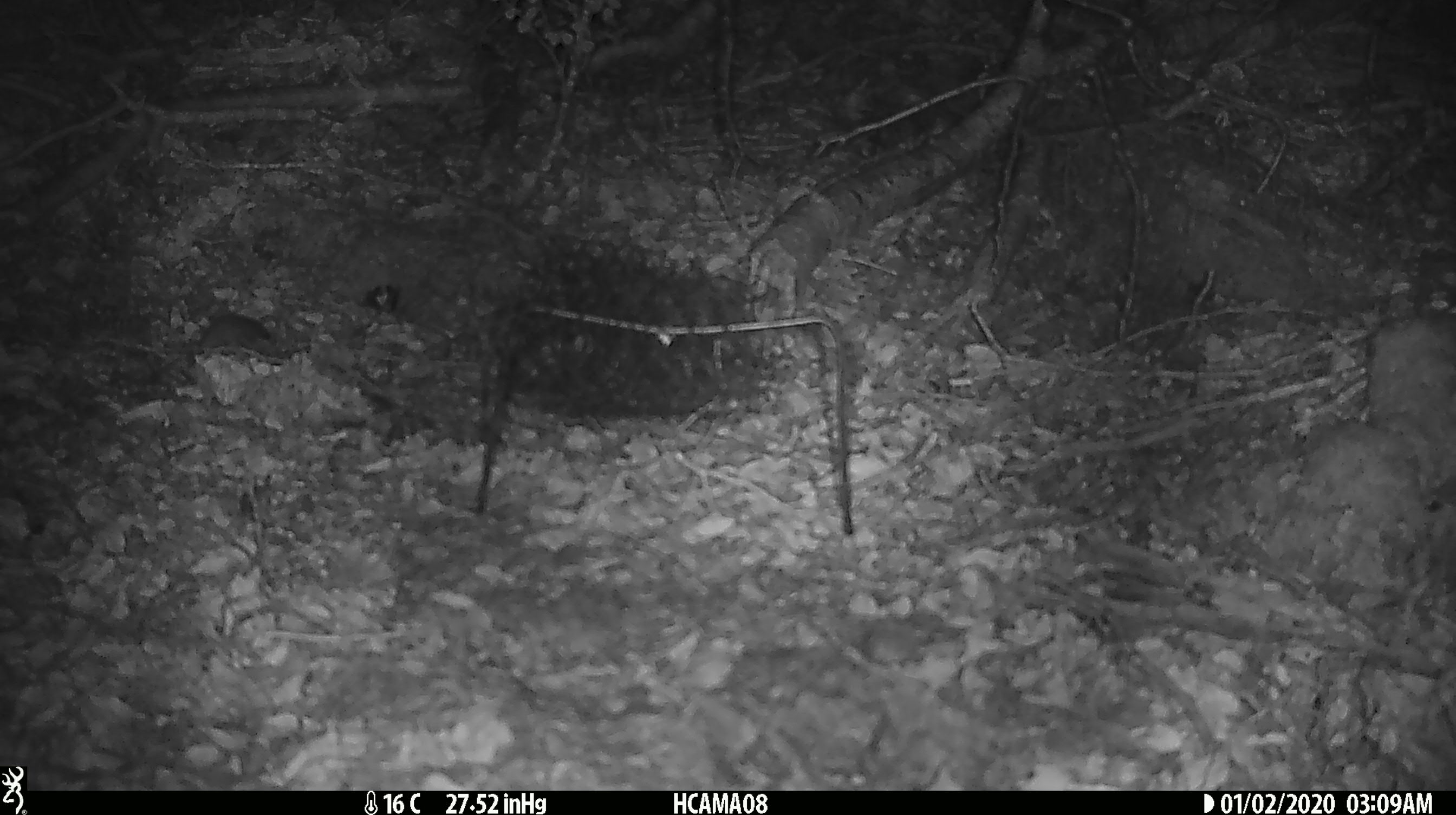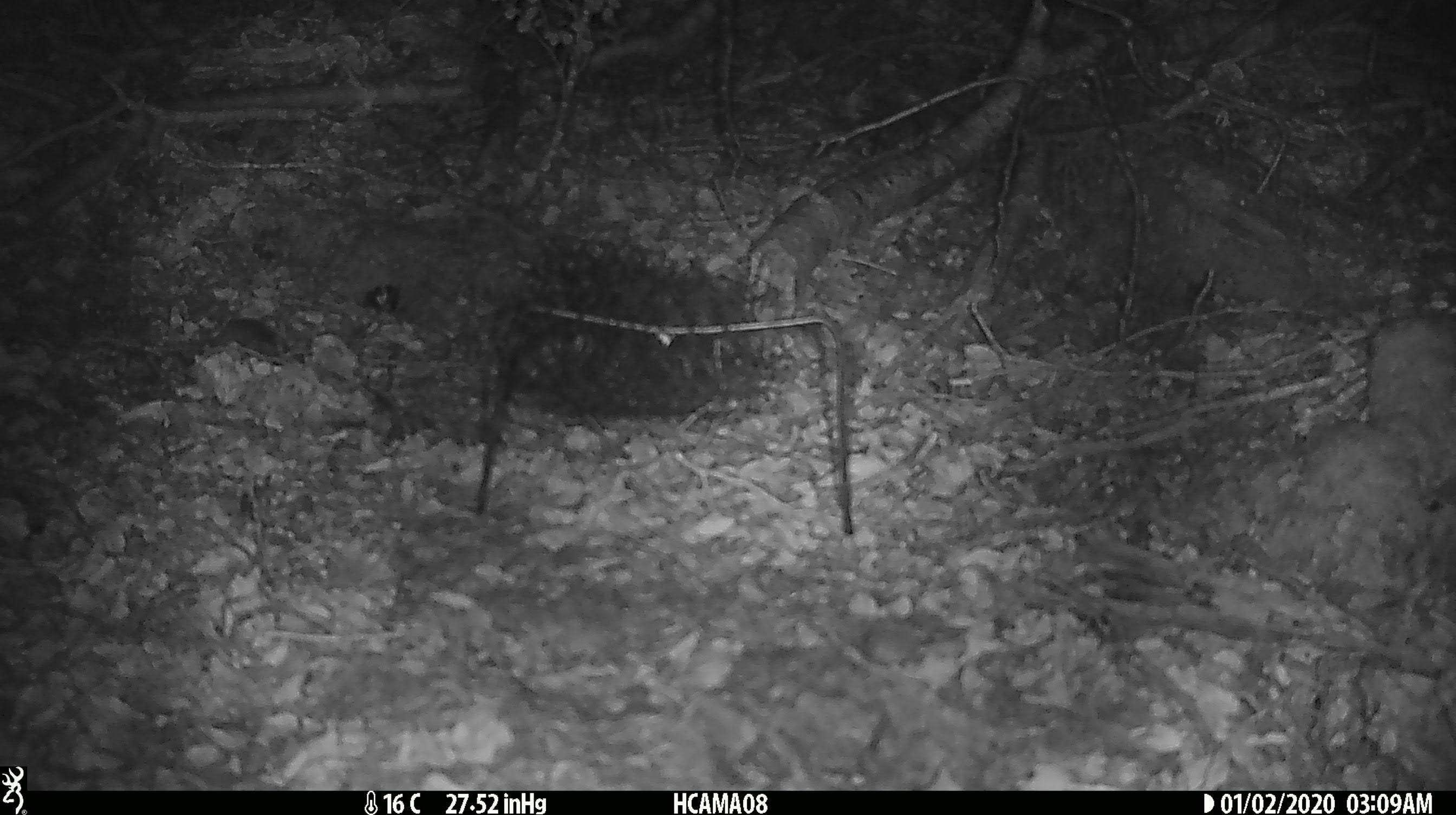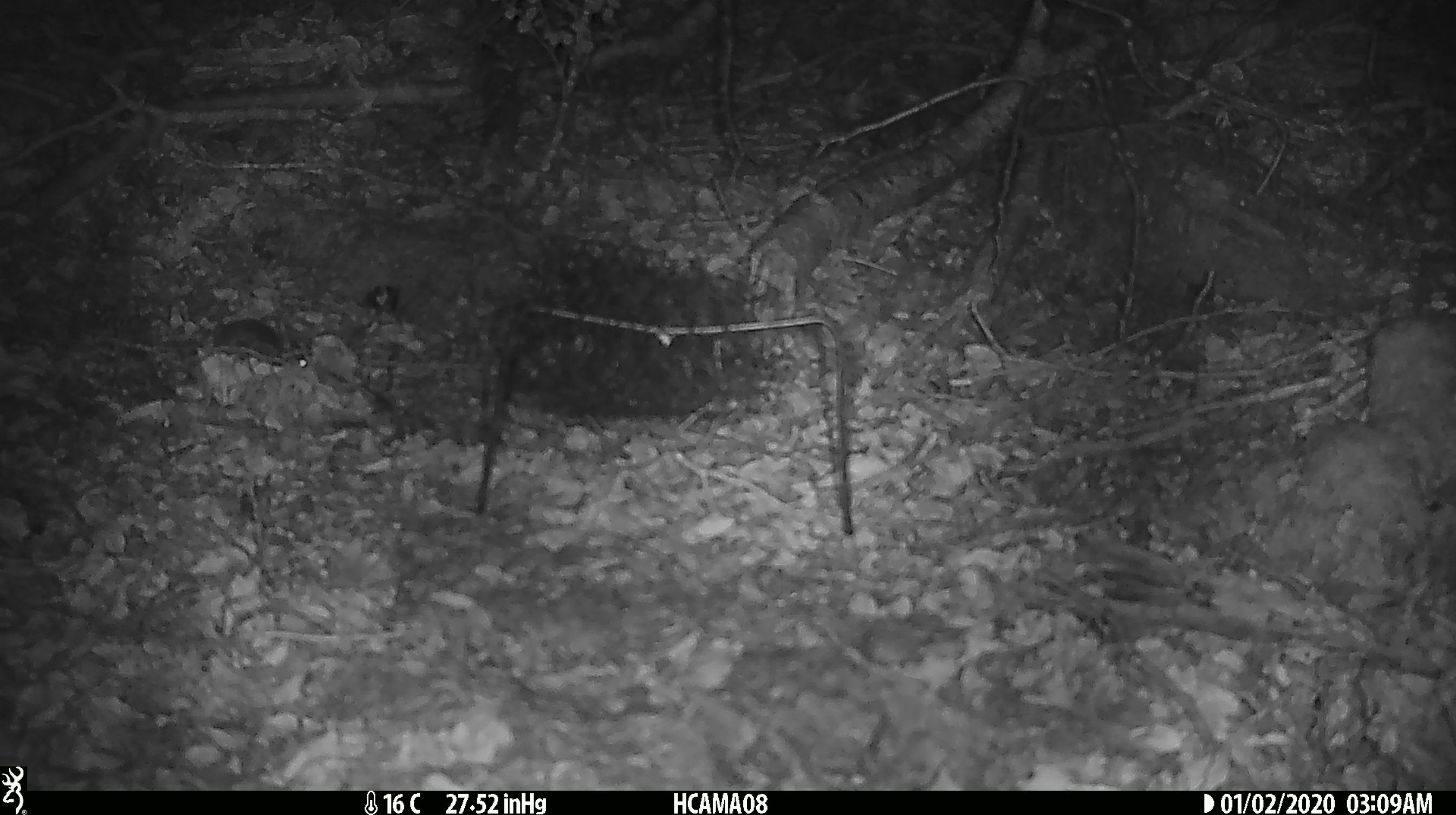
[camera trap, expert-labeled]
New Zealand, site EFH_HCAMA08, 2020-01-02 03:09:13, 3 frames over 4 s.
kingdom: Animalia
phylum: Chordata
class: Mammalia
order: Rodentia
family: Muridae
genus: Mus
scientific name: Mus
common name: mouse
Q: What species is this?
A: Mouse (Mus).